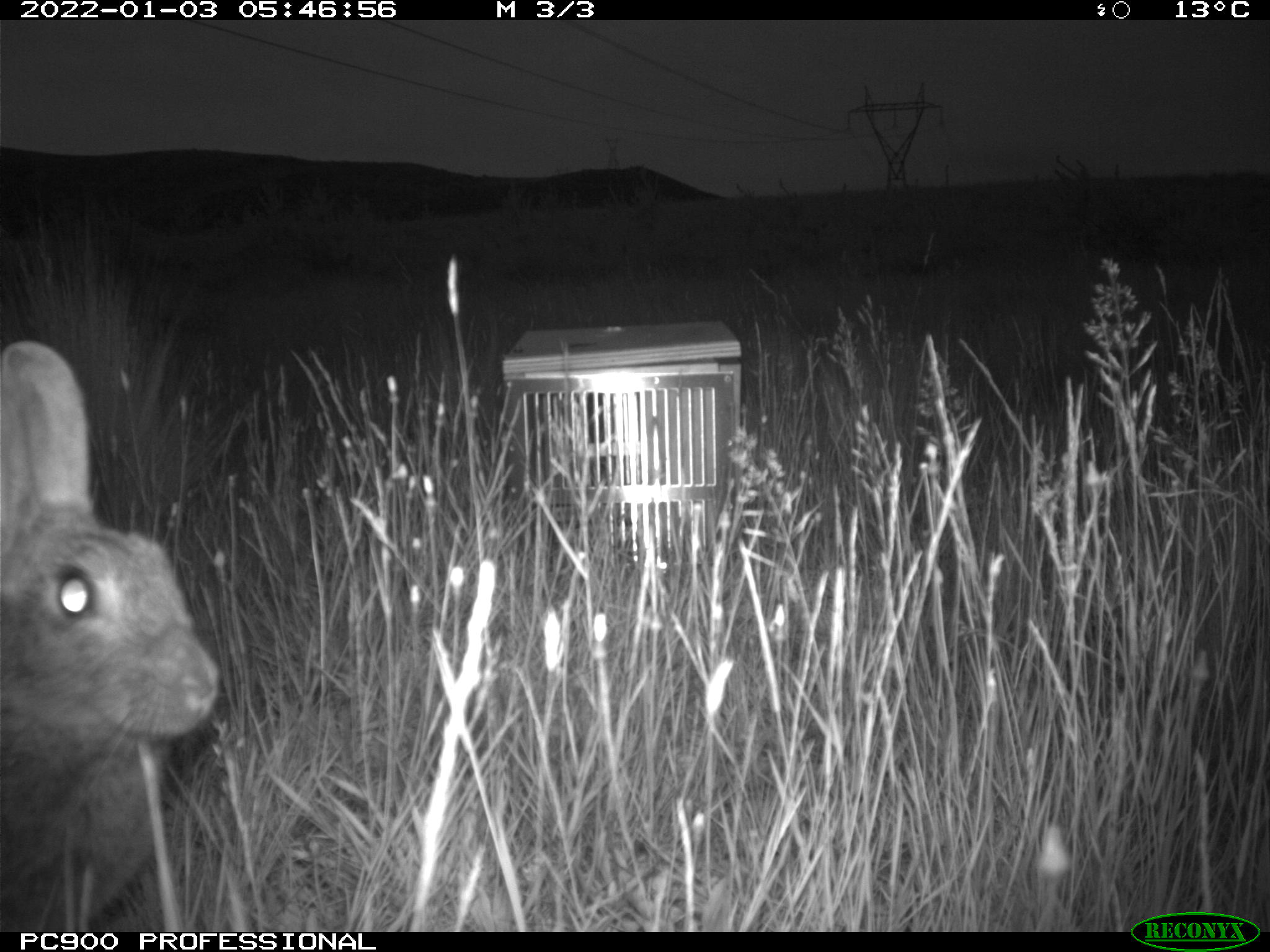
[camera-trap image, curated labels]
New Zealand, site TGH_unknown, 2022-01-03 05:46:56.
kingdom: Animalia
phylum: Chordata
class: Mammalia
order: Lagomorpha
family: Leporidae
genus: Oryctolagus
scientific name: Oryctolagus cuniculus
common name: european rabbit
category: rabbit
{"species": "rabbit (european rabbit) (Oryctolagus cuniculus)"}